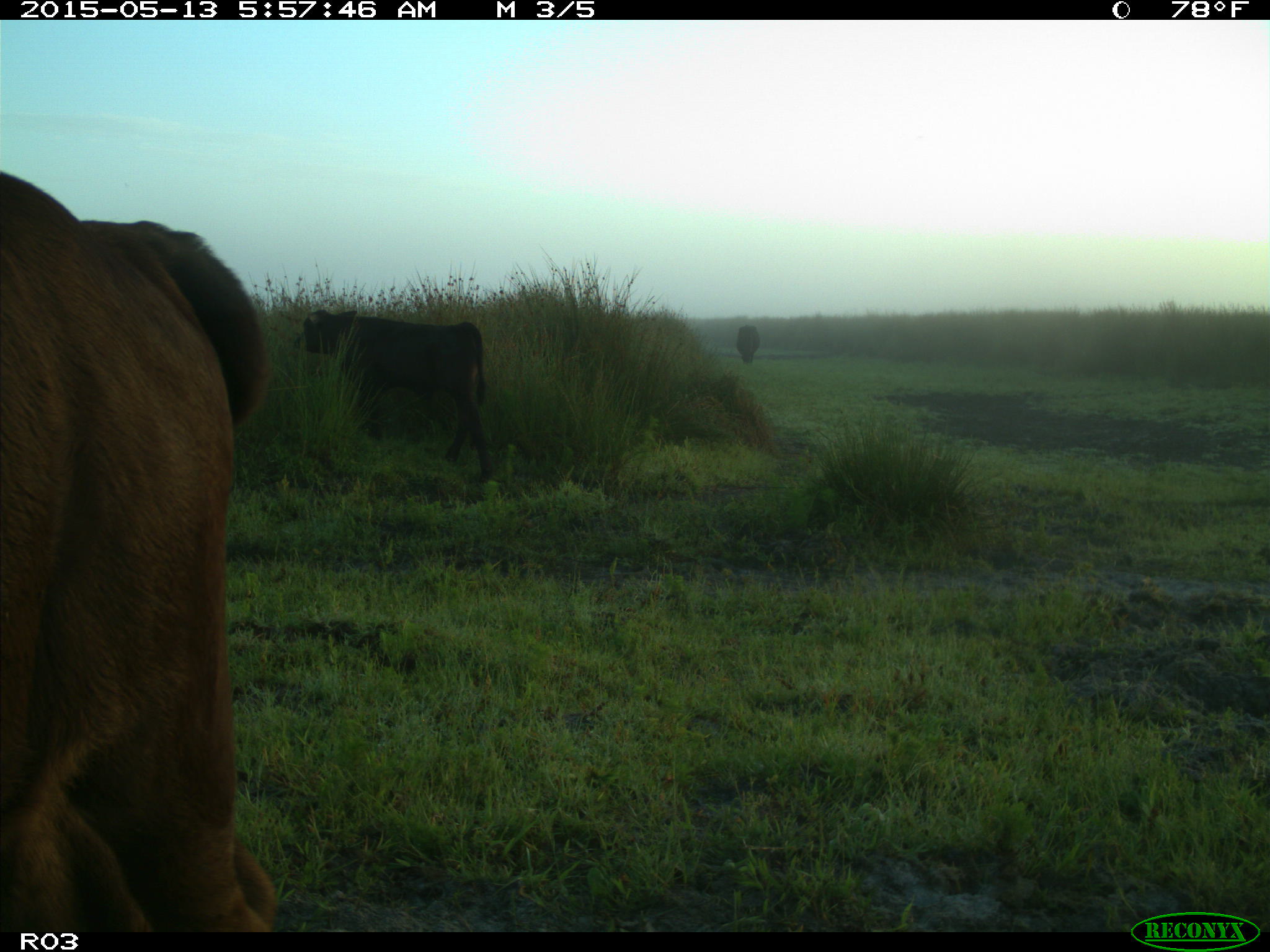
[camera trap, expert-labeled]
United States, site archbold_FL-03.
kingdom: Animalia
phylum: Chordata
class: Mammalia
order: Artiodactyla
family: Bovidae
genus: Bos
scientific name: Bos taurus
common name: domestic cow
Bos taurus (domestic cow).